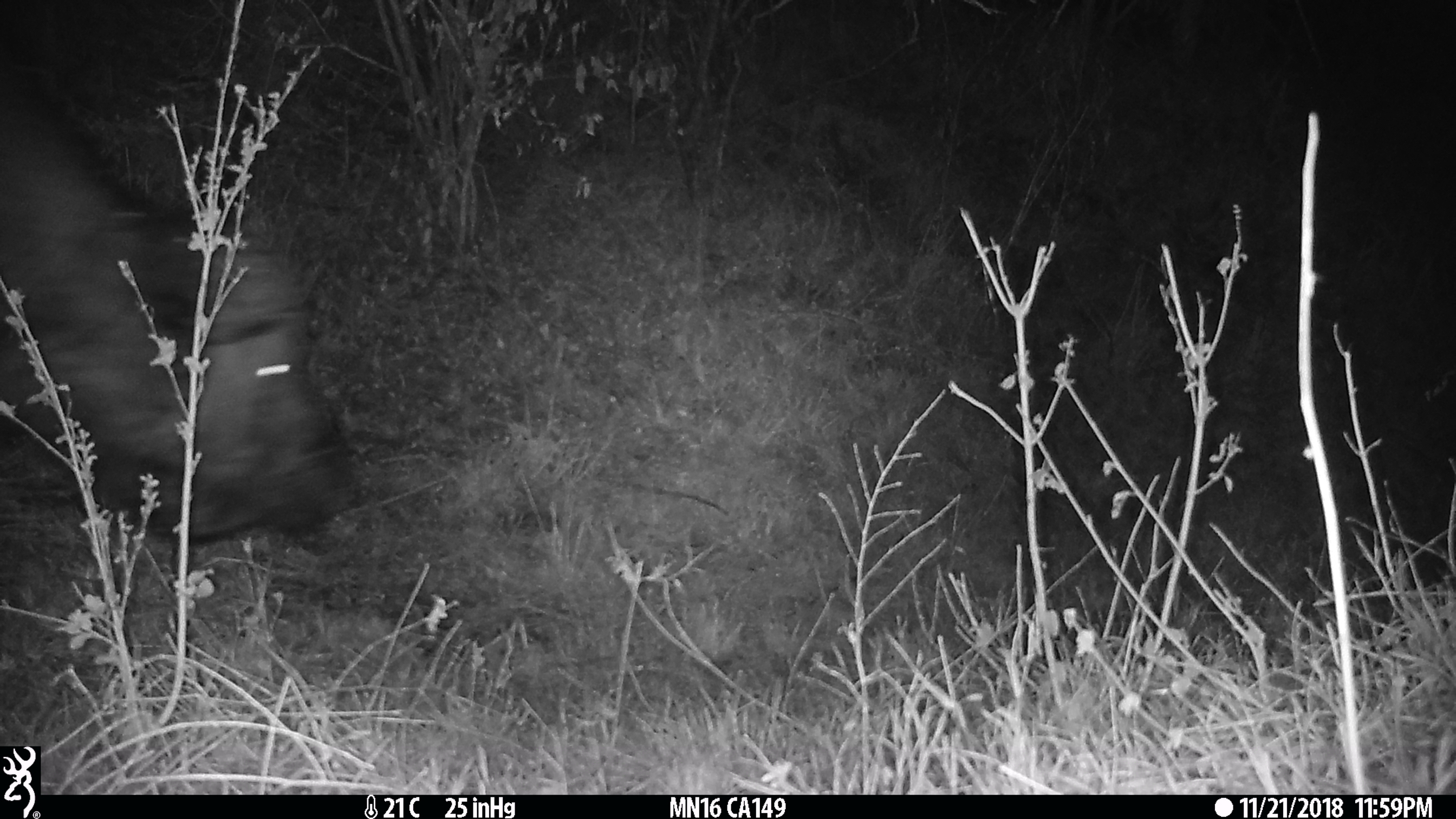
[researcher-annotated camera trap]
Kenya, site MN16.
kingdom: Animalia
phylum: Chordata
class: Mammalia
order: Artiodactyla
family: Bovidae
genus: Syncerus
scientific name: Syncerus caffer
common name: buffalo